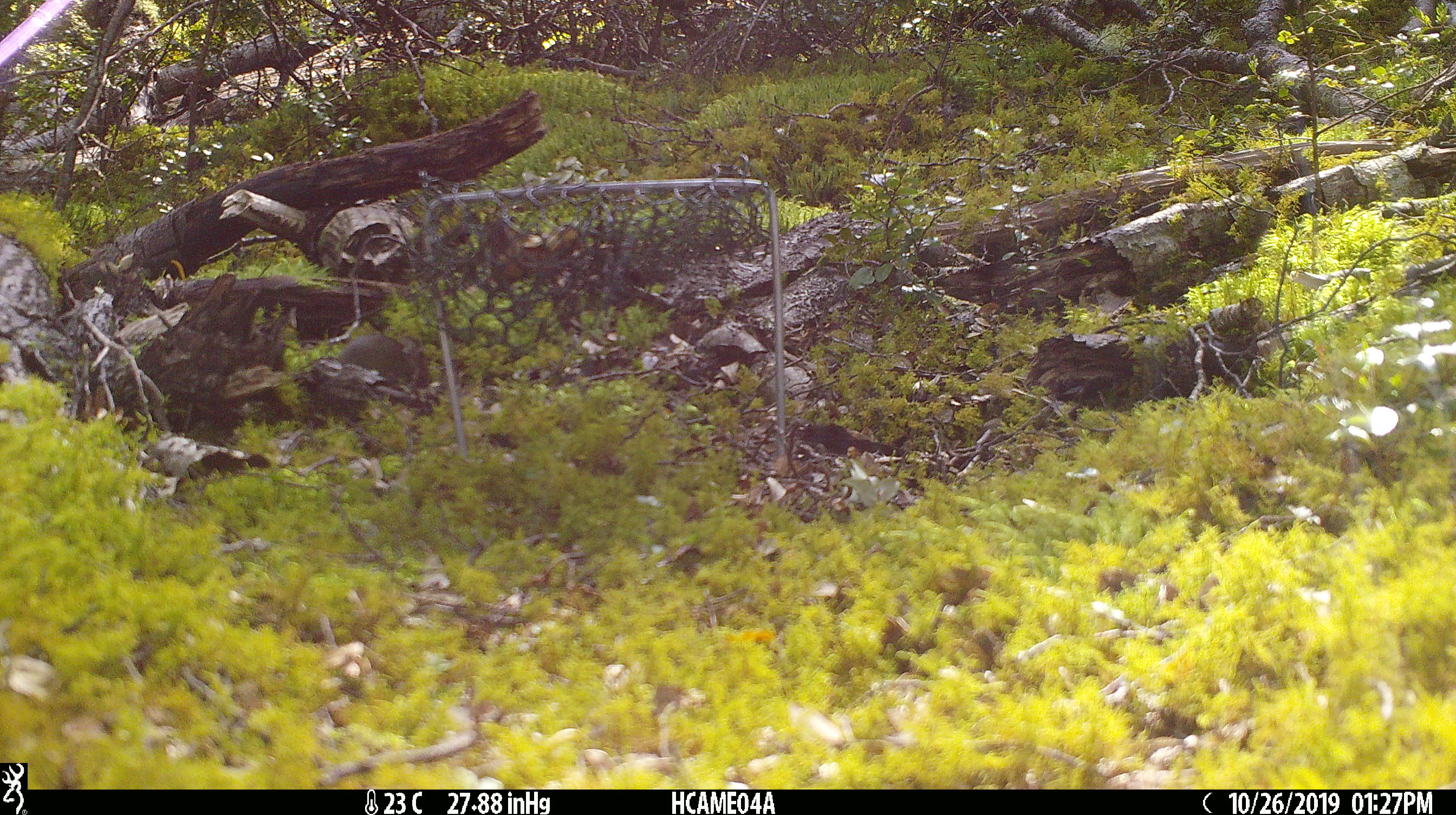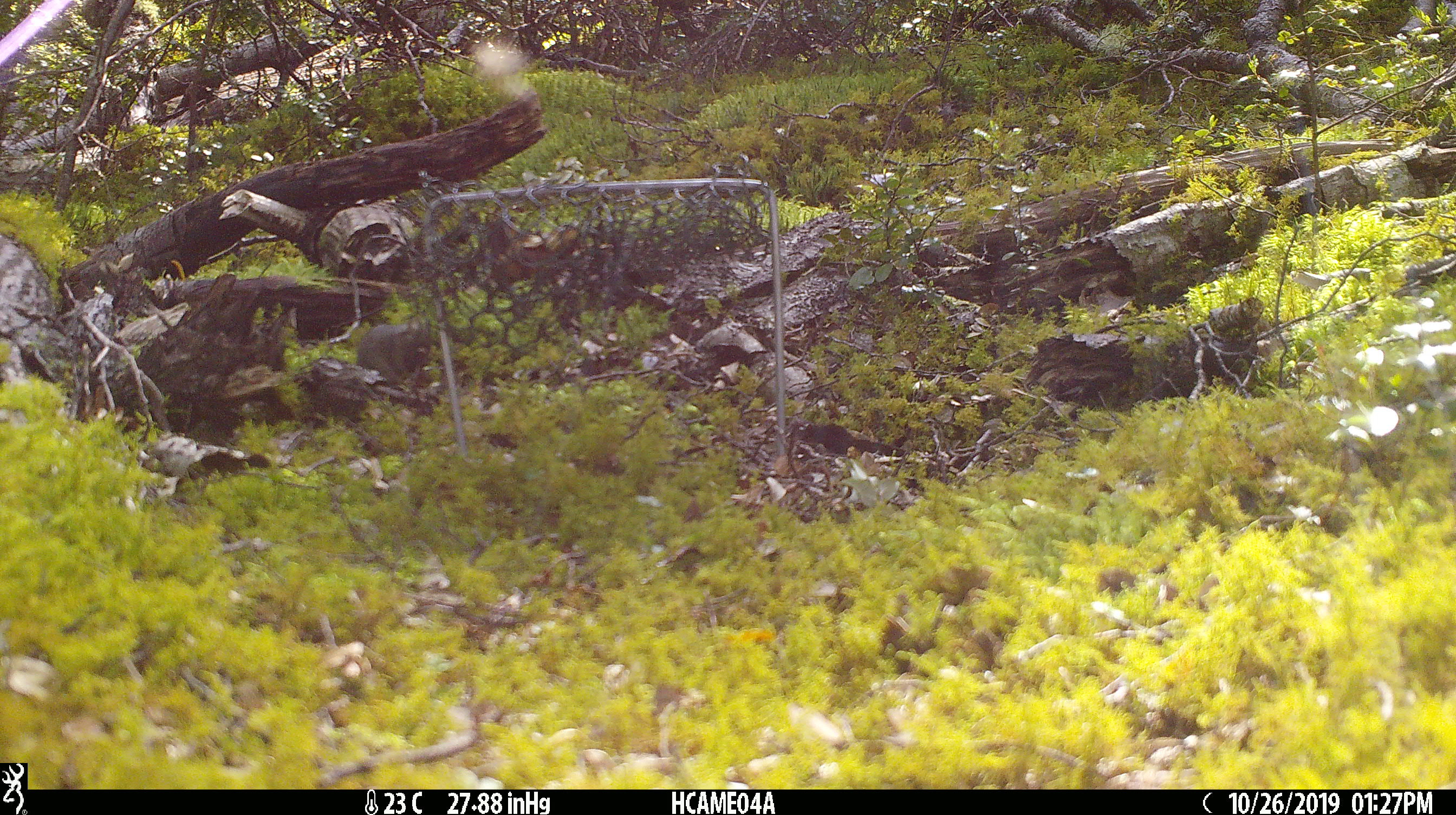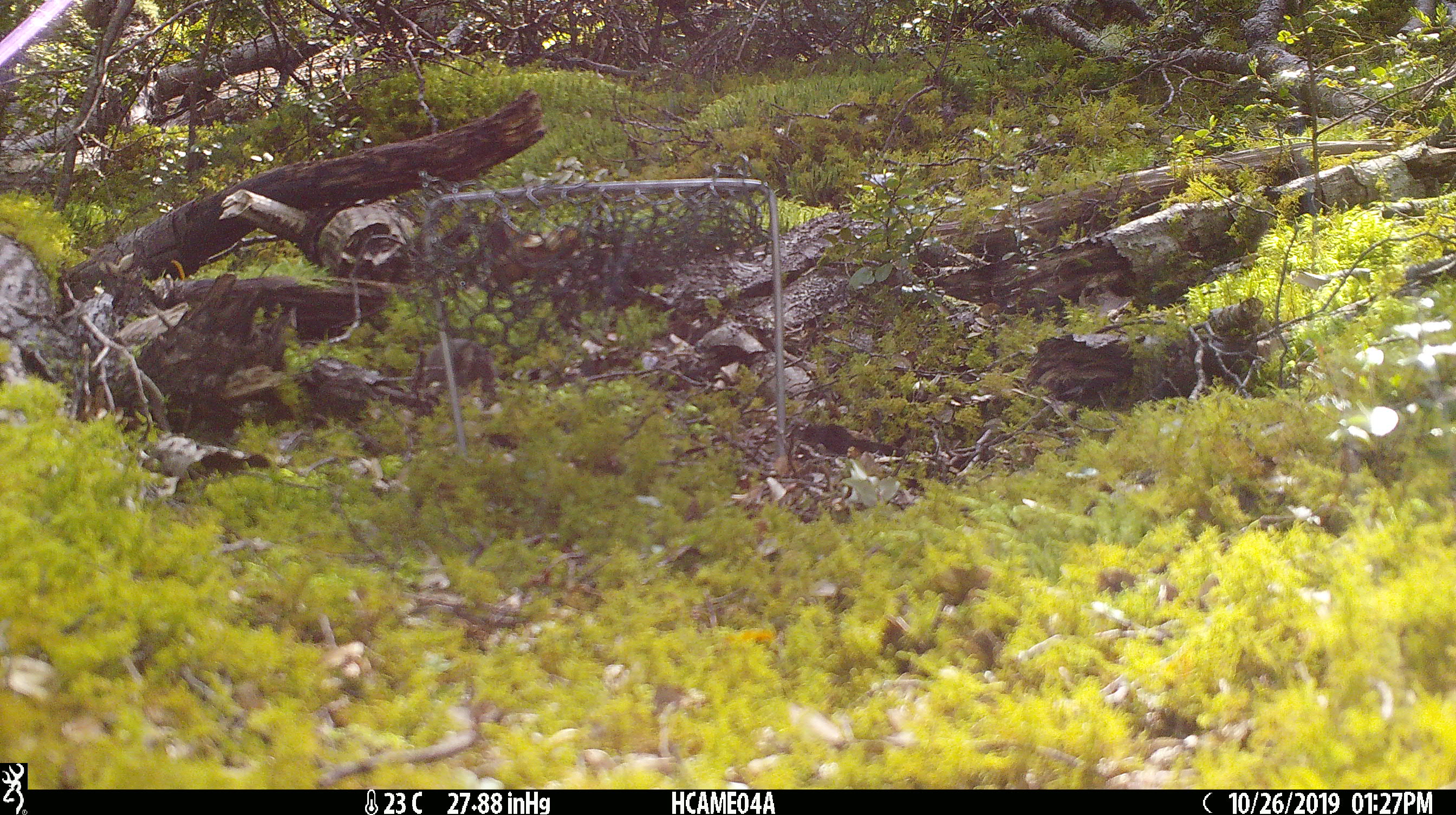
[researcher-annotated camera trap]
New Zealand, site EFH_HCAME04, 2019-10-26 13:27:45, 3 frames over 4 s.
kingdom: Animalia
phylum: Chordata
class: Mammalia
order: Rodentia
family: Muridae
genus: Mus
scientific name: Mus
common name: mouse